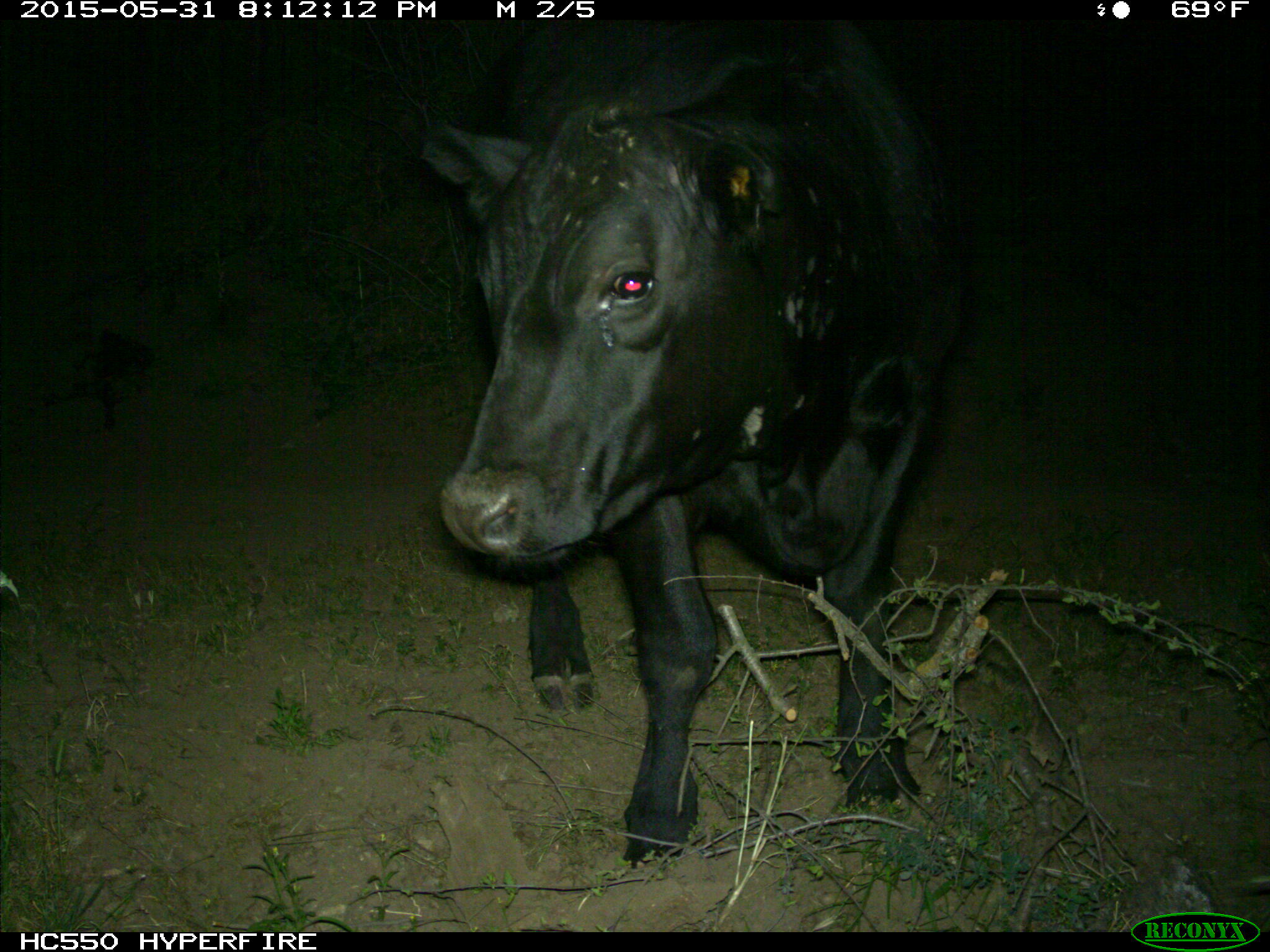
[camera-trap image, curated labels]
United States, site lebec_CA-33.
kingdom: Animalia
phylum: Chordata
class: Mammalia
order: Artiodactyla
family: Bovidae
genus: Bos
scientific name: Bos taurus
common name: domestic cow